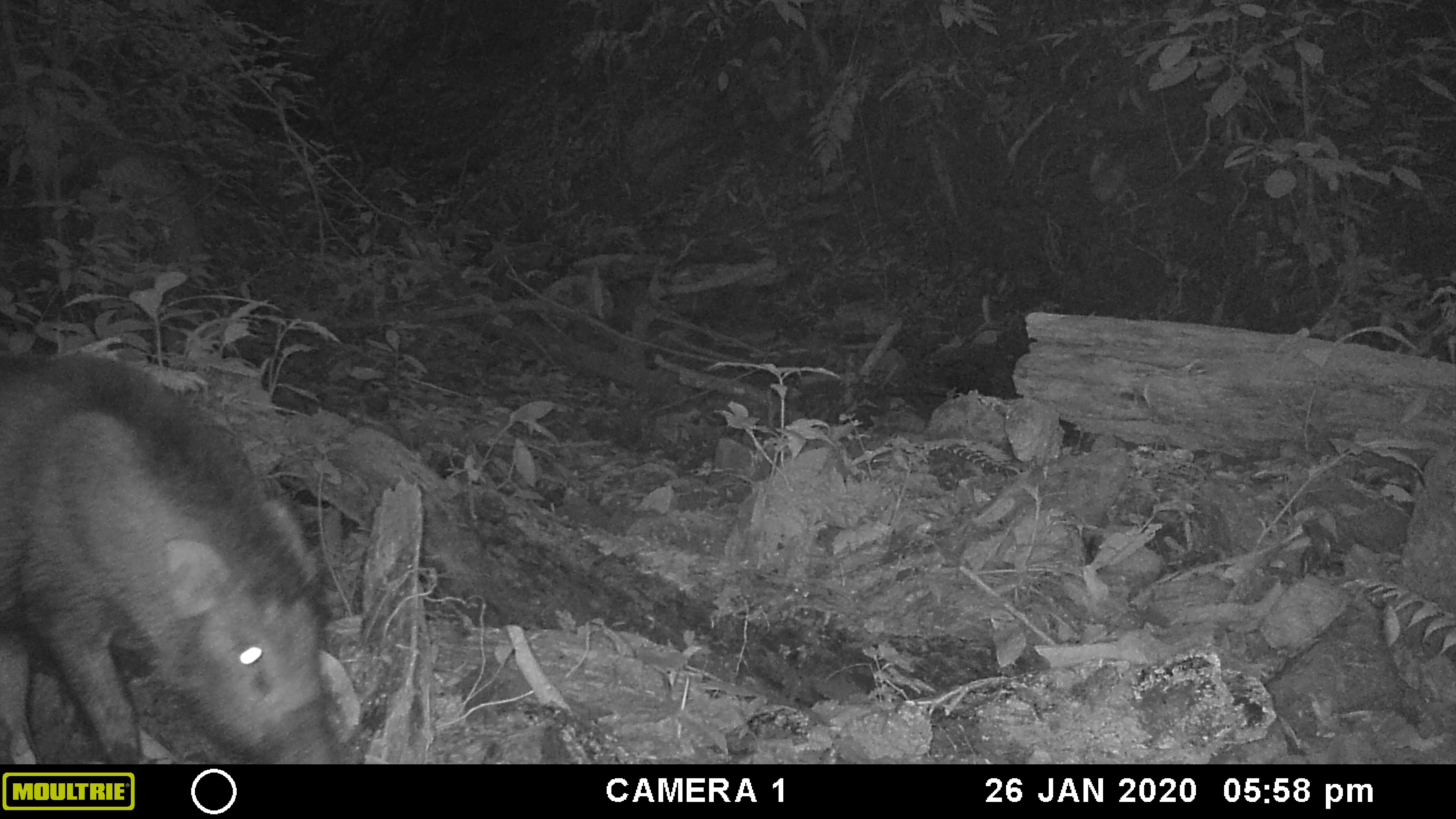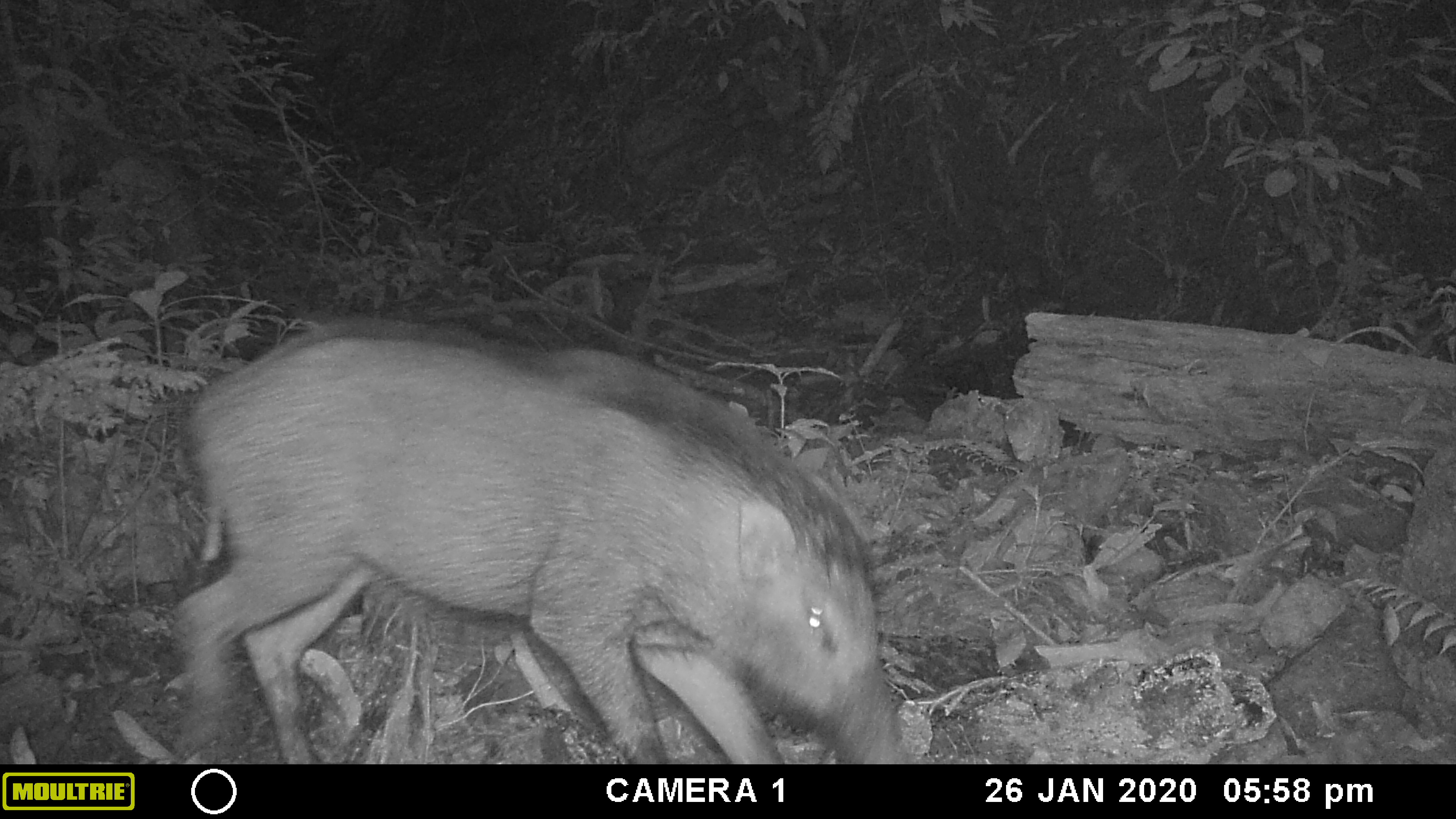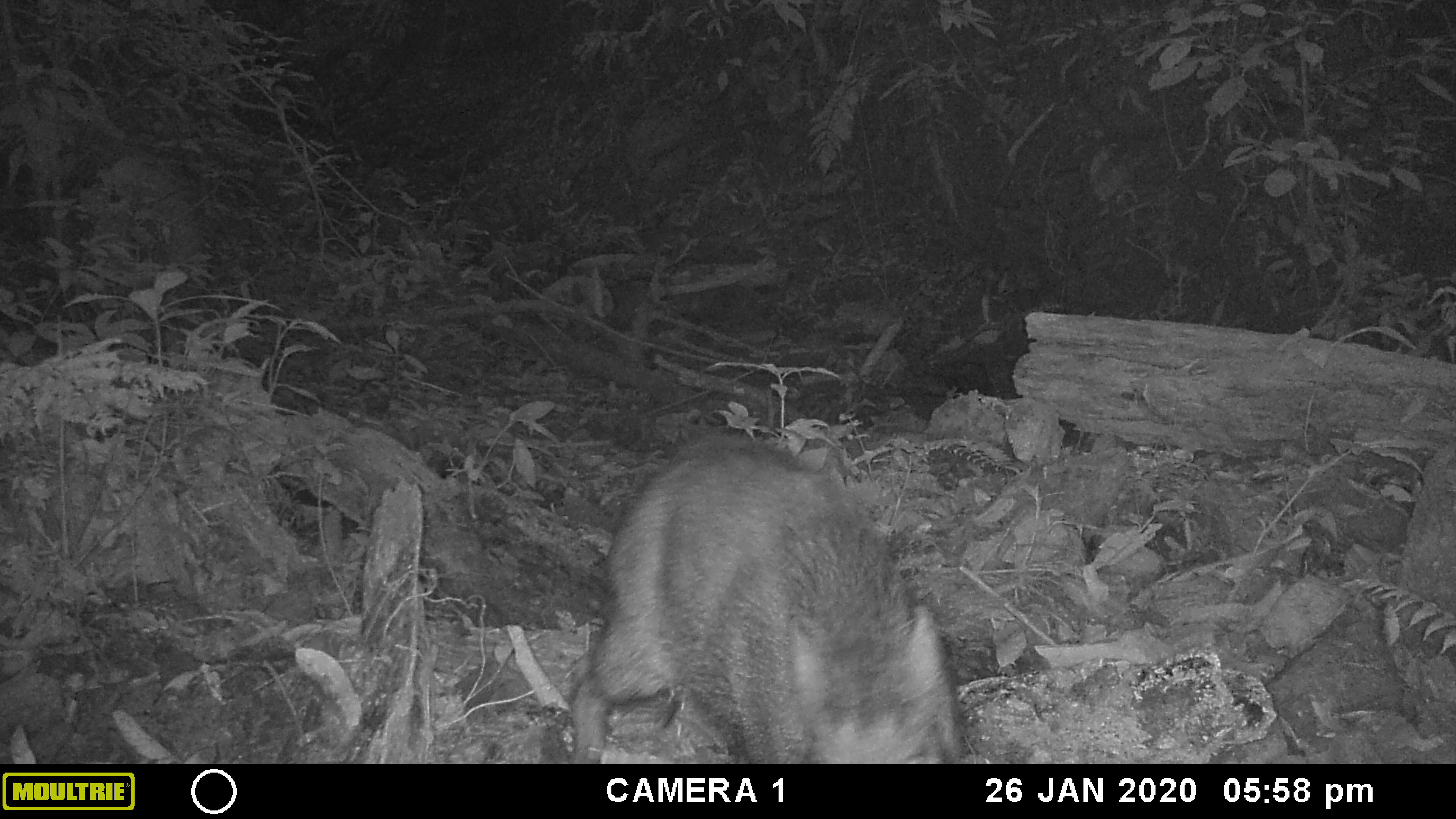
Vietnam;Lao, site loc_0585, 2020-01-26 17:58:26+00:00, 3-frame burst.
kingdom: Animalia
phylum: Chordata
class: Mammalia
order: Artiodactyla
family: Suidae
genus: Sus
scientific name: Sus scrofa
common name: eurasian wild pig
Eurasian wild pig (Sus scrofa). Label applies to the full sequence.